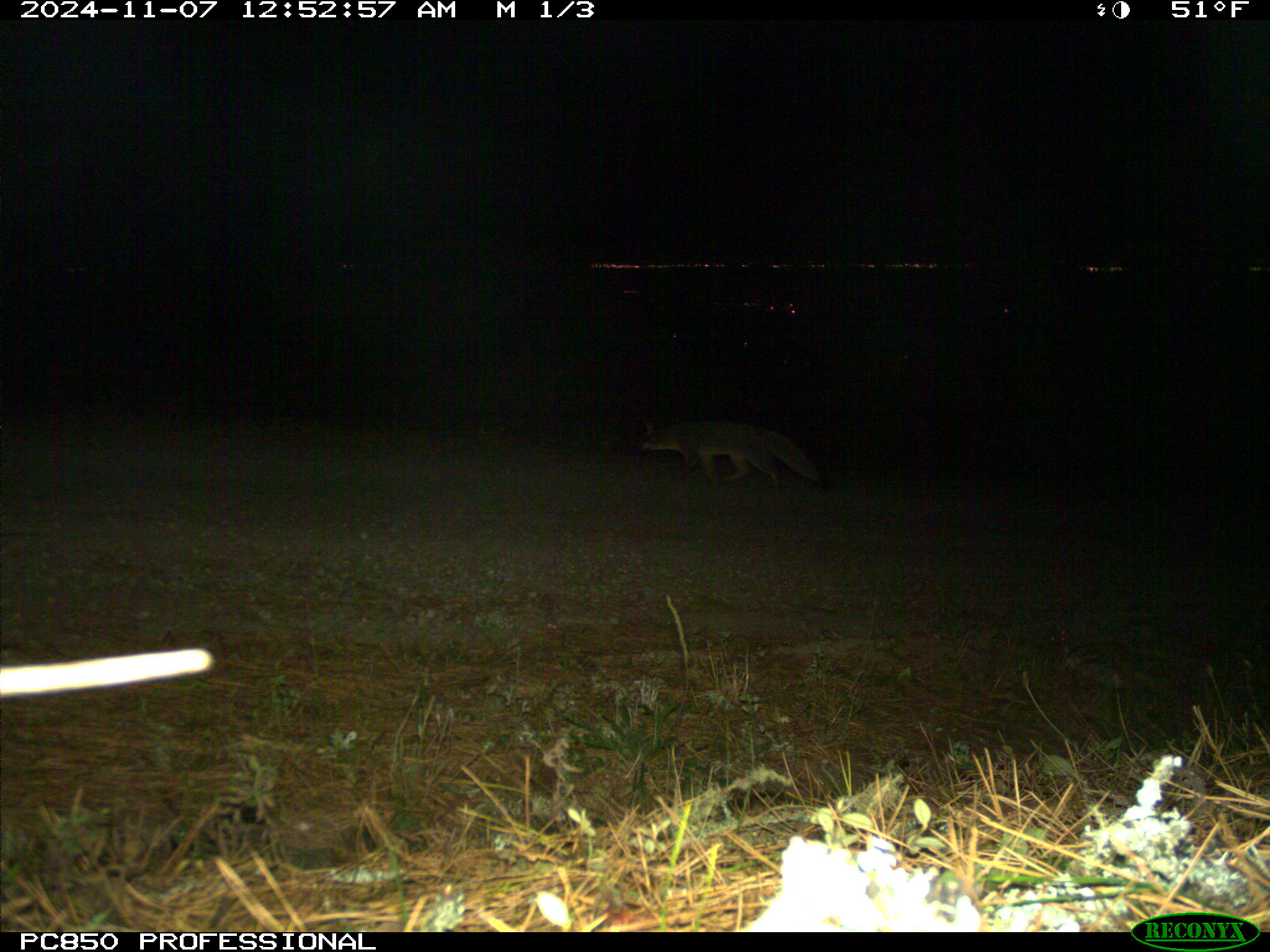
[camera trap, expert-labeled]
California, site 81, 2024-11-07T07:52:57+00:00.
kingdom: Animalia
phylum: Chordata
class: Mammalia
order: Carnivora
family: Canidae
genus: Urocyon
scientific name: Urocyon cinereoargenteus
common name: gray fox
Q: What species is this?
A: Gray fox (Urocyon cinereoargenteus).